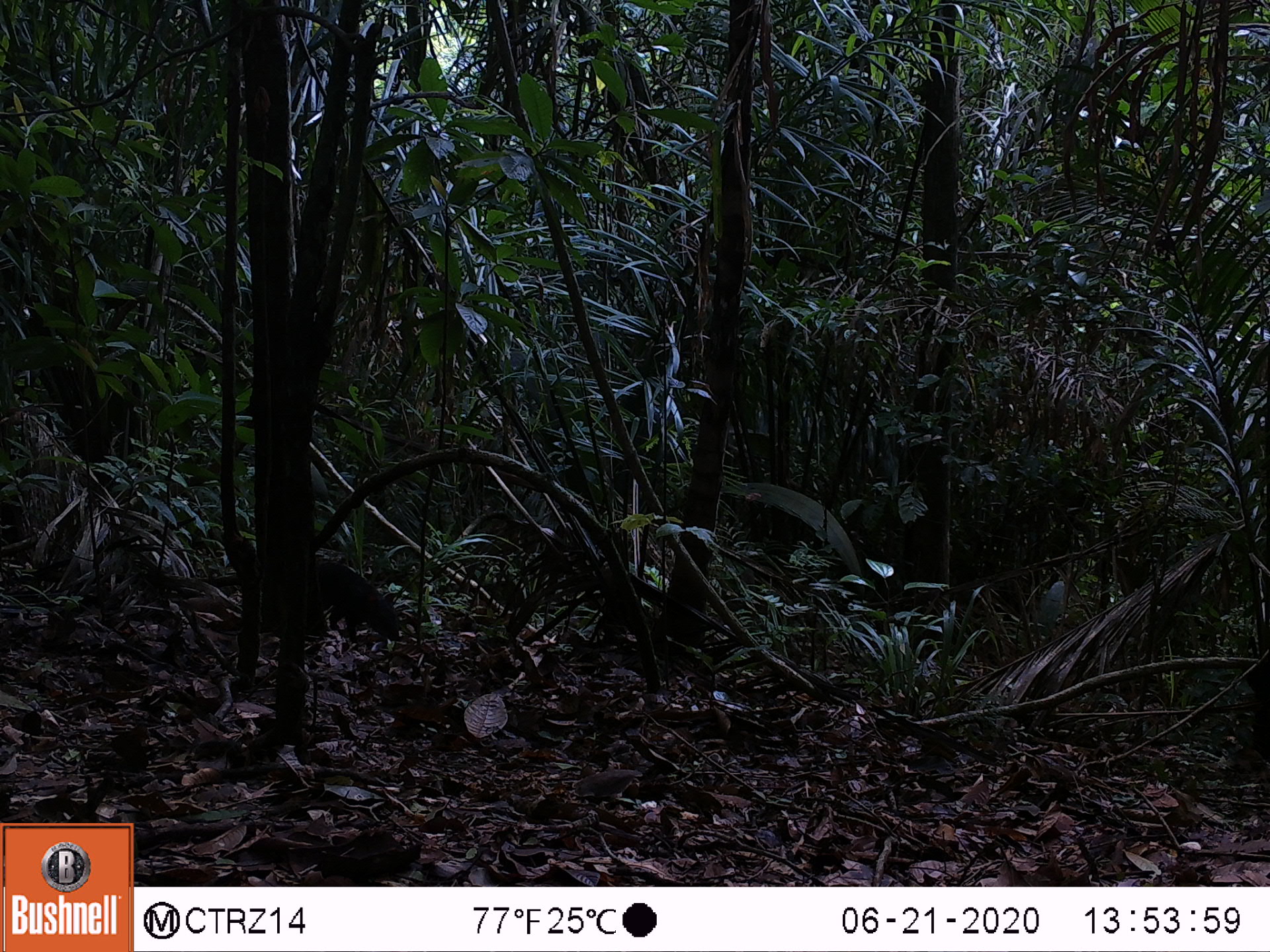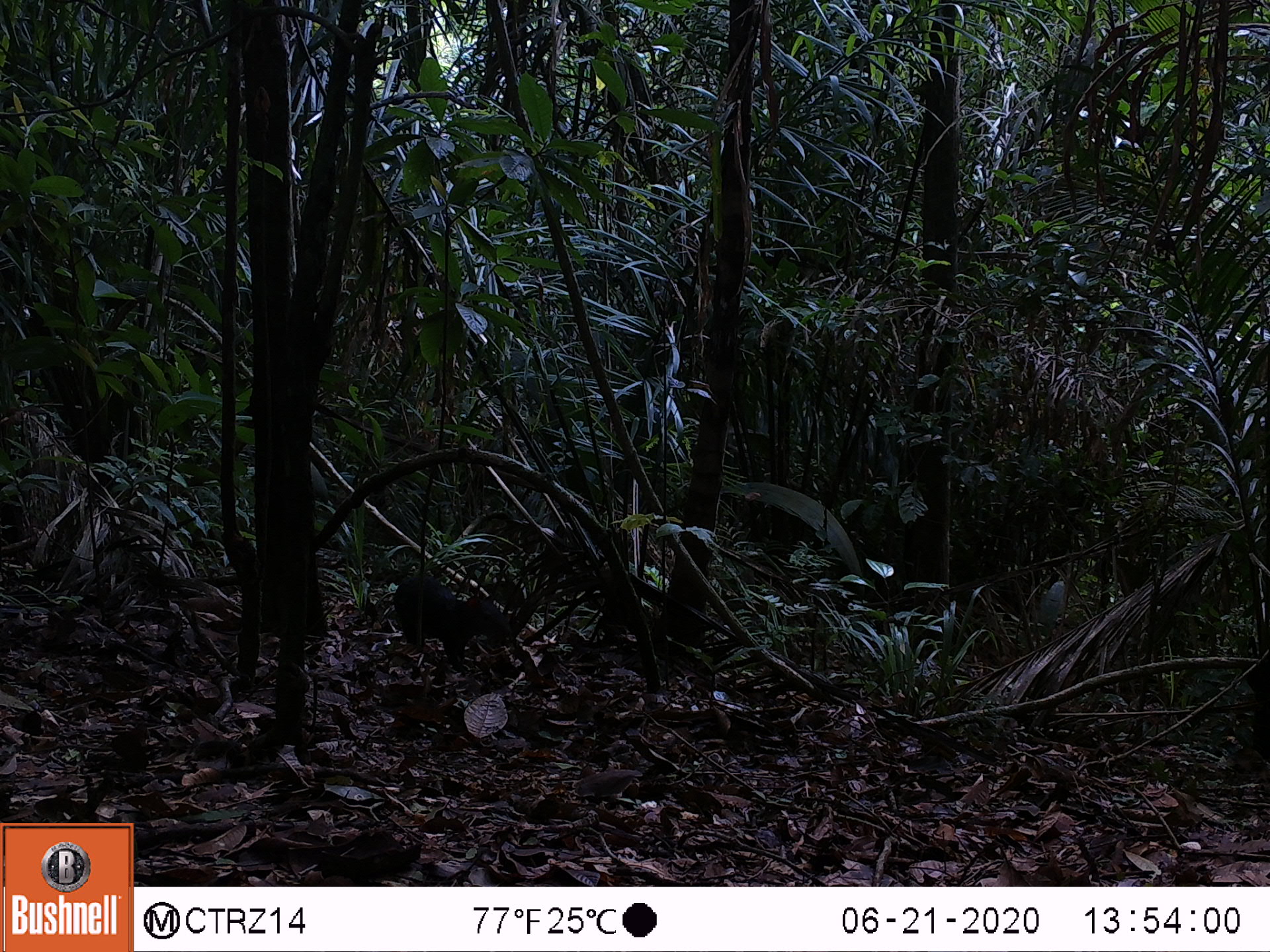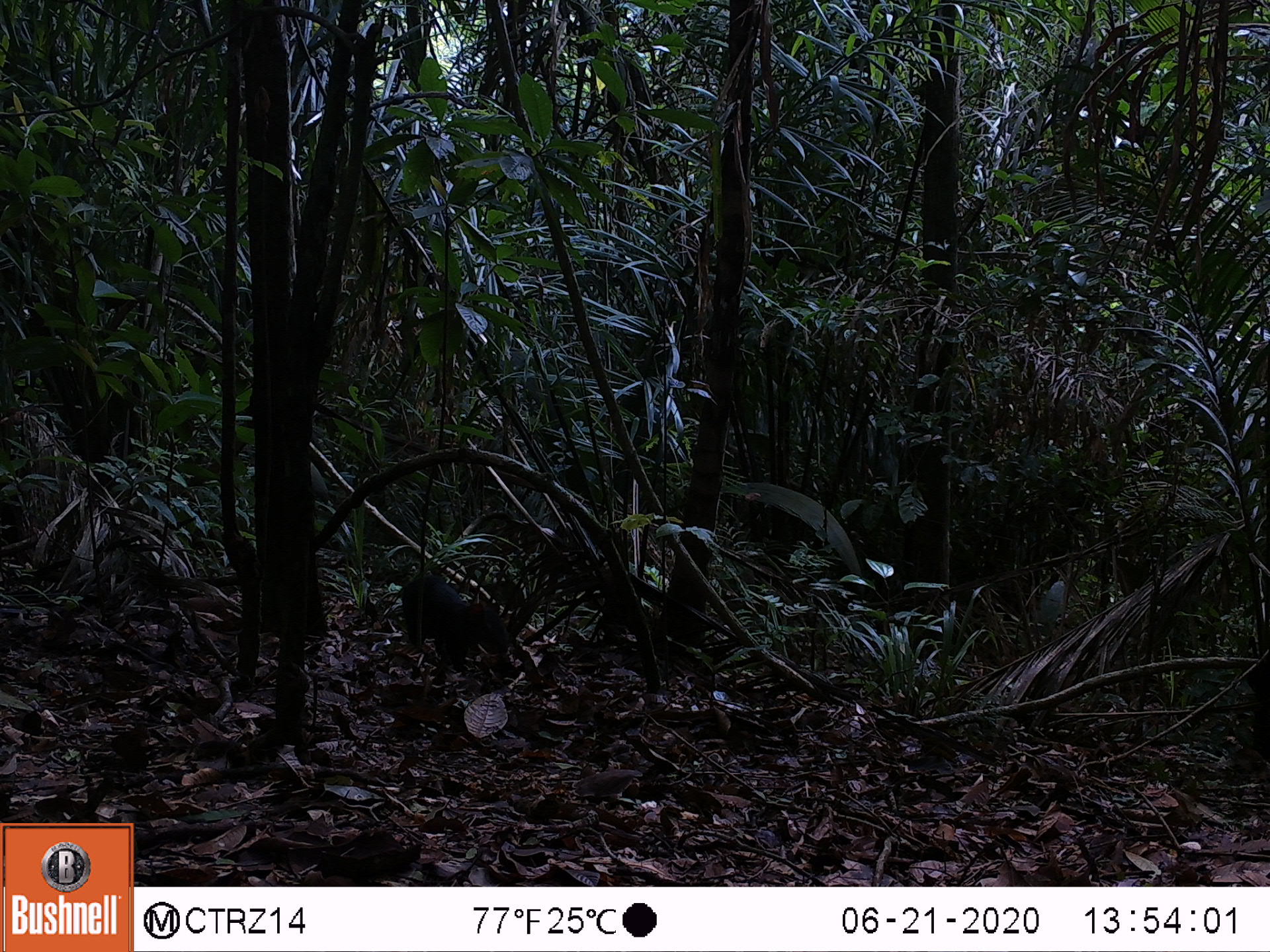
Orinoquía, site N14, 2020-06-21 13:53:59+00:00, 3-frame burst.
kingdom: Animalia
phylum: Chordata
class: Mammalia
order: Rodentia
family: Dasyproctidae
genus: Dasyprocta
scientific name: Dasyprocta fuliginosa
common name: black agouti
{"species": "black agouti (Dasyprocta fuliginosa)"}